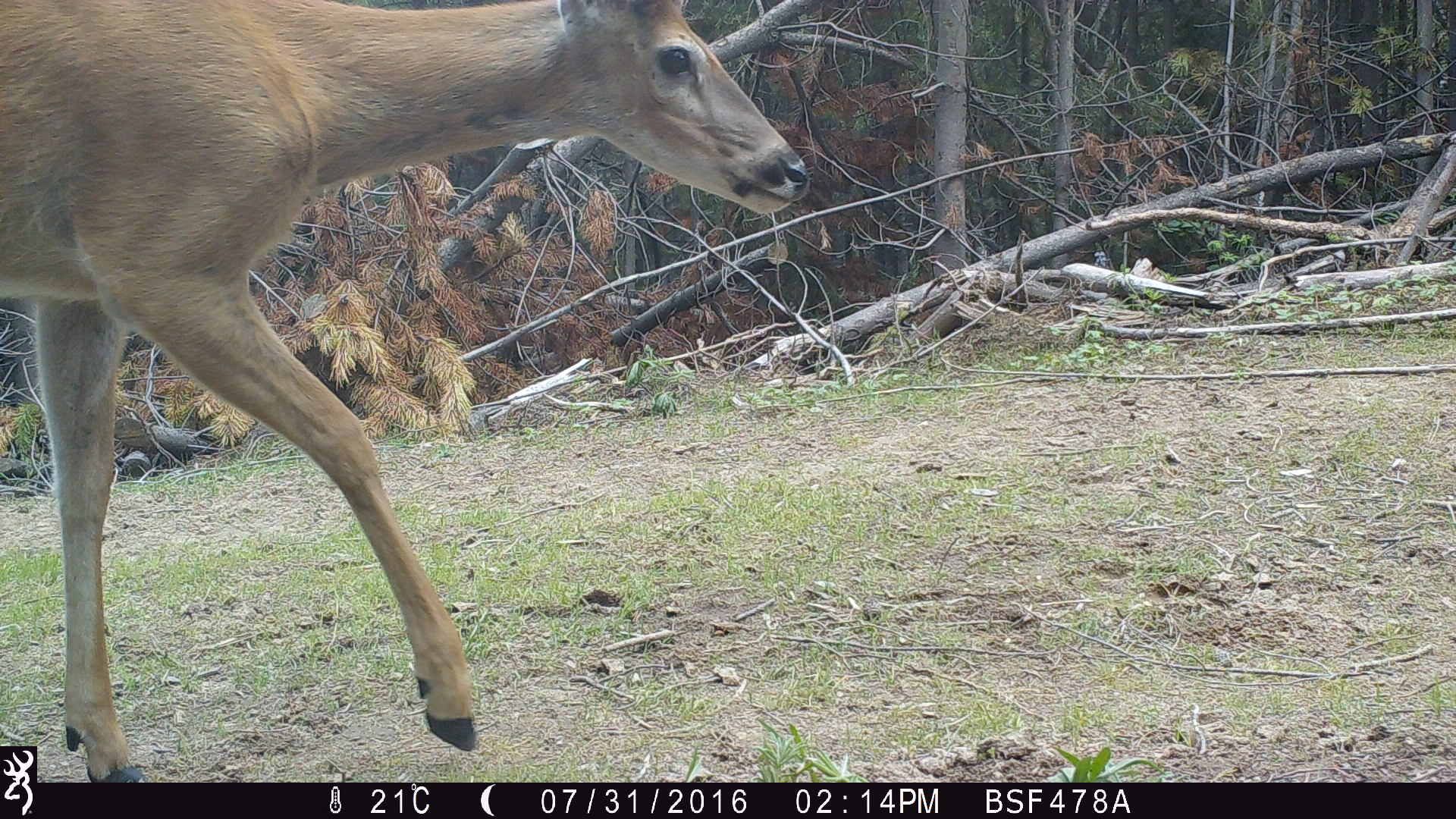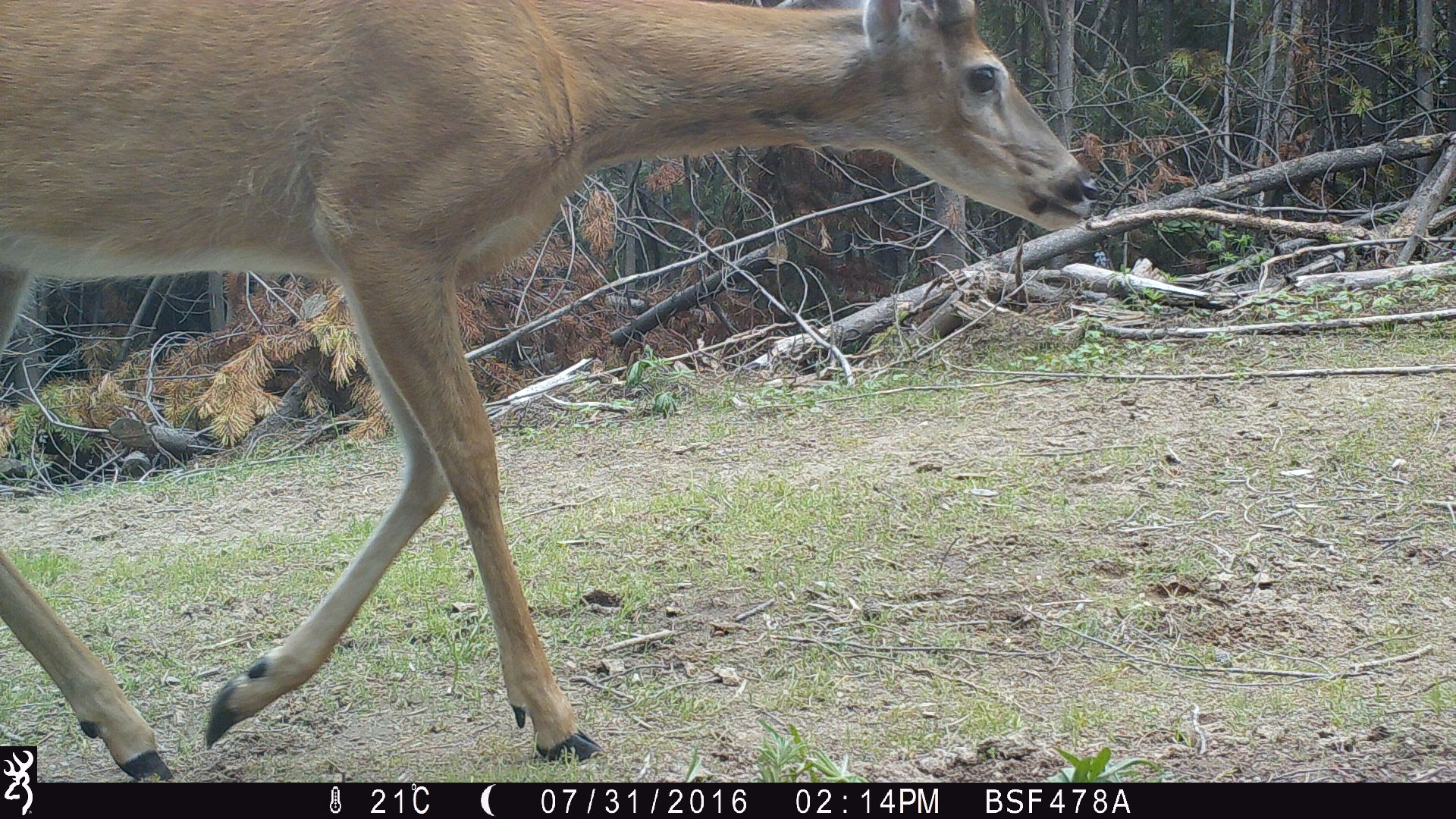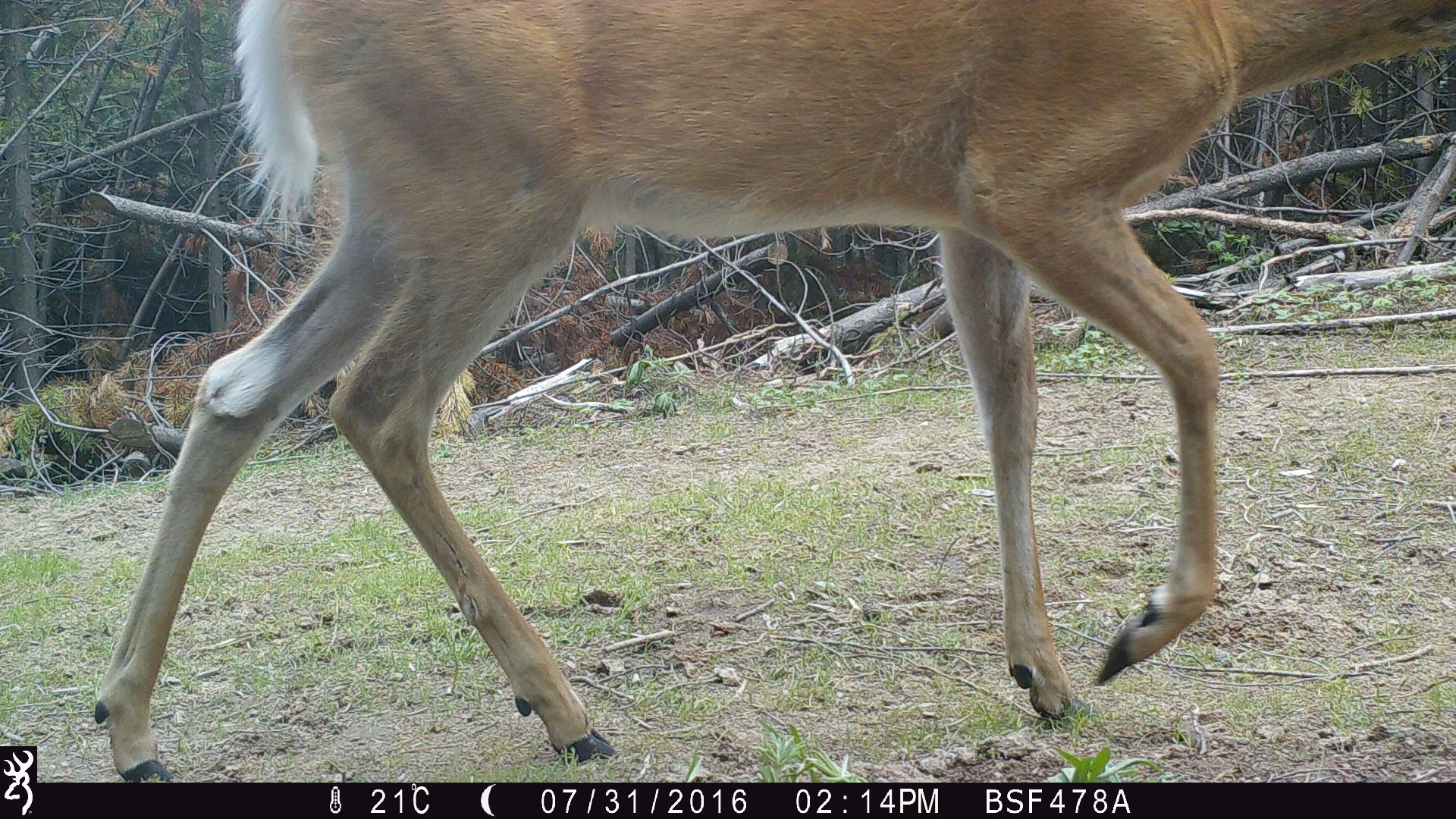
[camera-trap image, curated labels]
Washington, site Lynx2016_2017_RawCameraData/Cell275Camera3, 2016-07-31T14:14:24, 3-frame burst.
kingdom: Animalia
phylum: Chordata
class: Mammalia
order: Artiodactyla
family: Cervidae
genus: Odocoileus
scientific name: Odocoileus virginianus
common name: white-tailed deer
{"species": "Odocoileus virginianus (white-tailed deer)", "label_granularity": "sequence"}